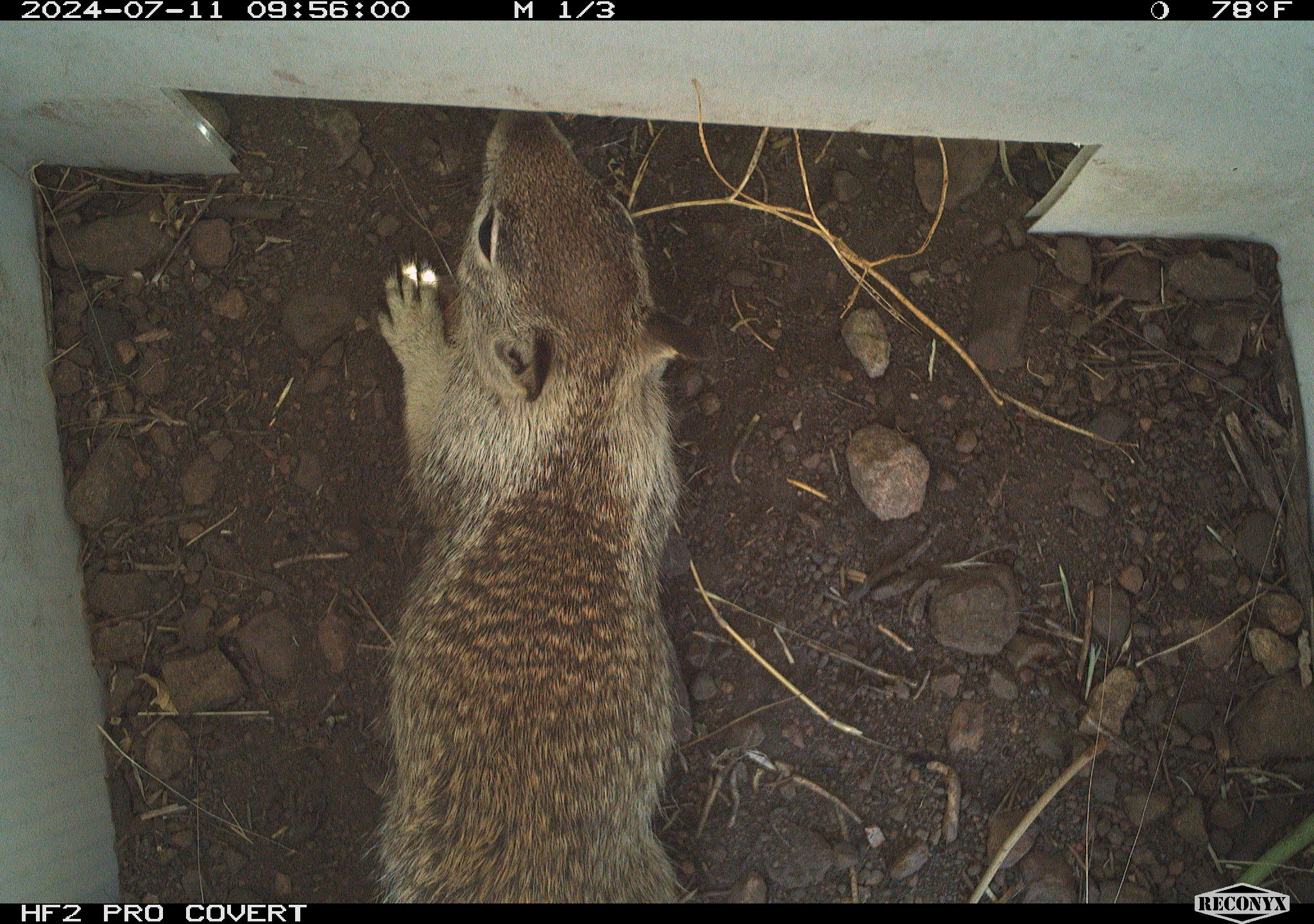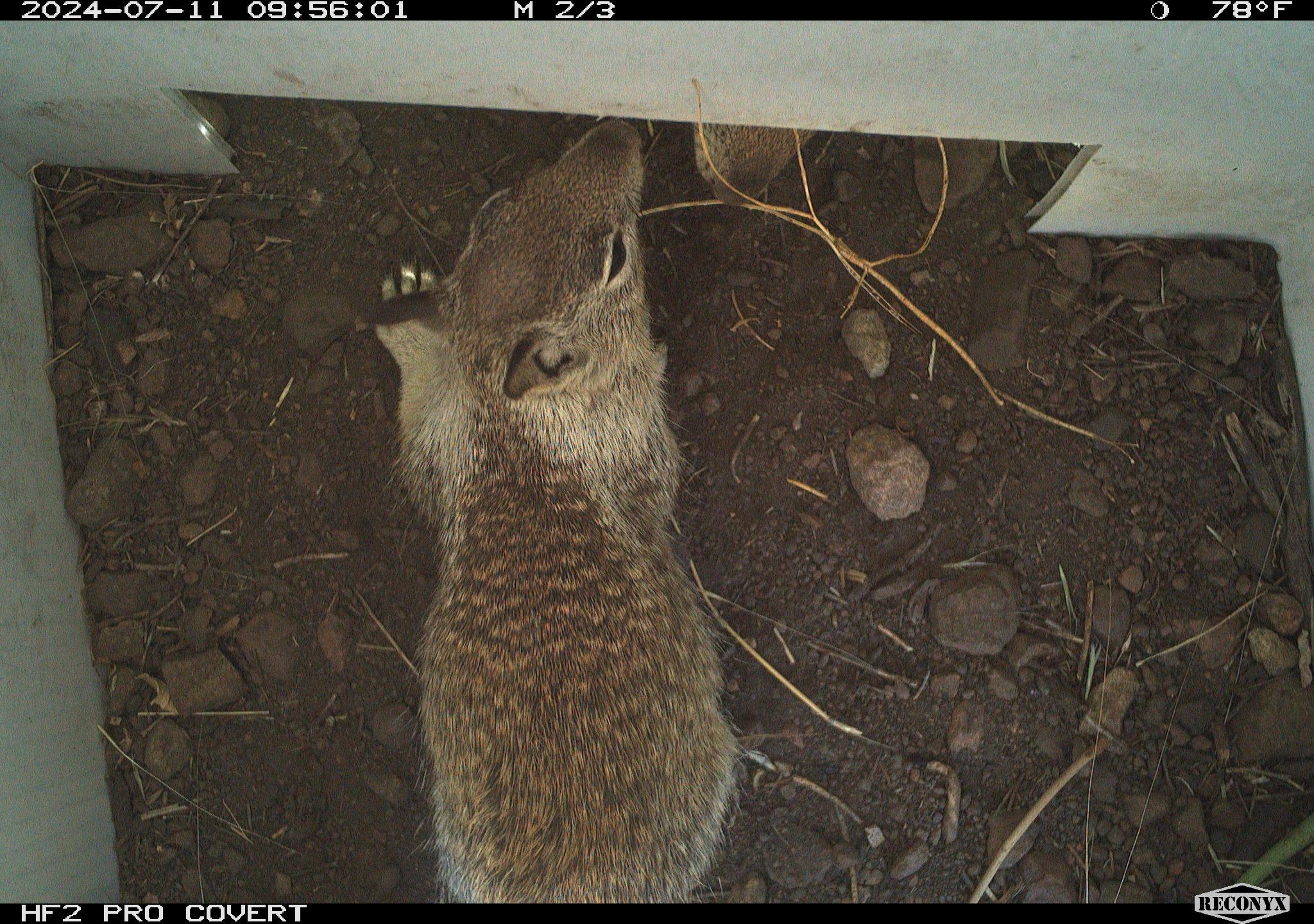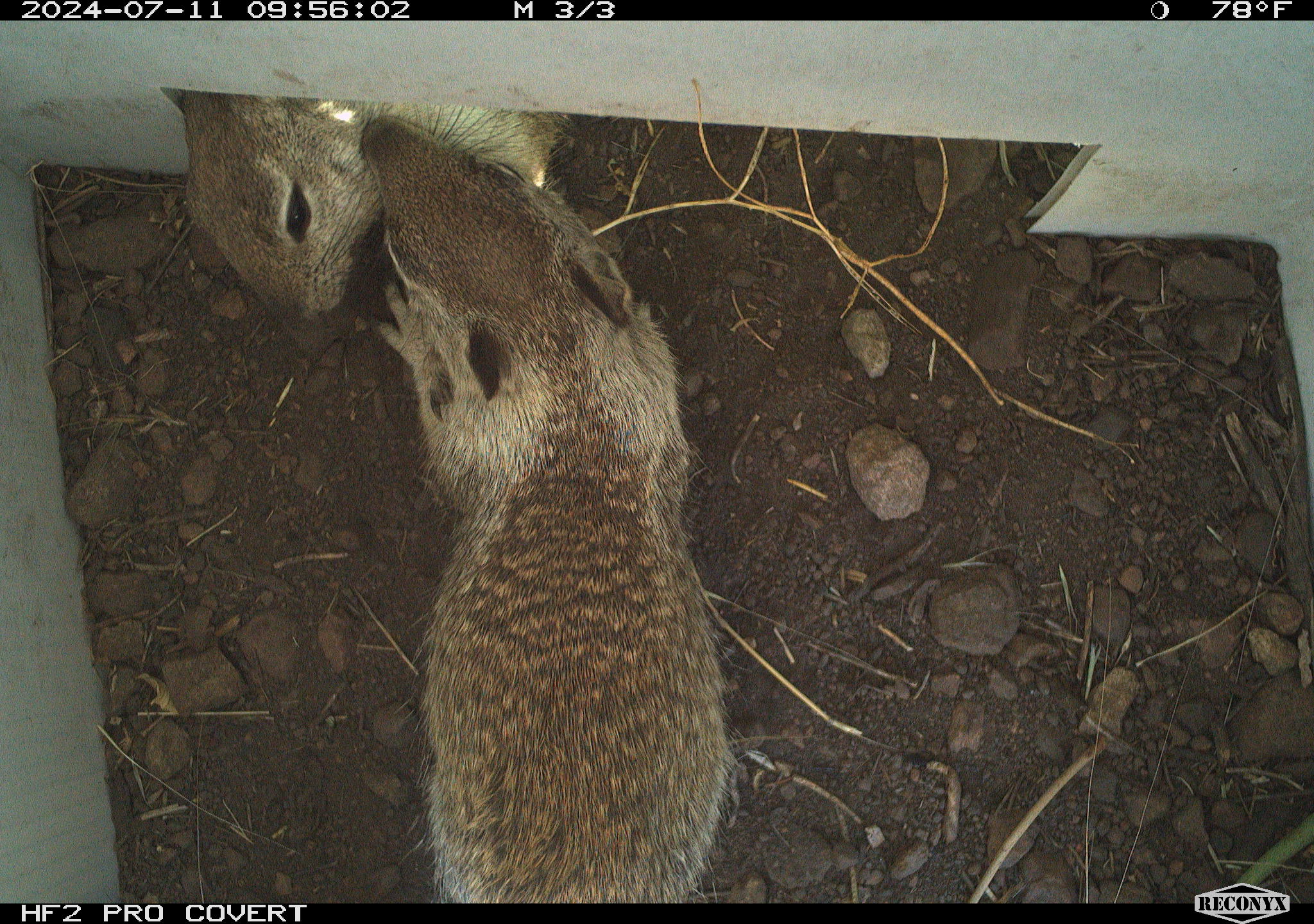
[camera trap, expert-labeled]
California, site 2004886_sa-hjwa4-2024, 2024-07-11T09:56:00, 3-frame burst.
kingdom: Animalia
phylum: Chordata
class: Mammalia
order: Rodentia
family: Sciuridae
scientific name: Sciuridae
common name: squirrels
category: sciuridae family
Sciuridae family (squirrels) (Sciuridae).